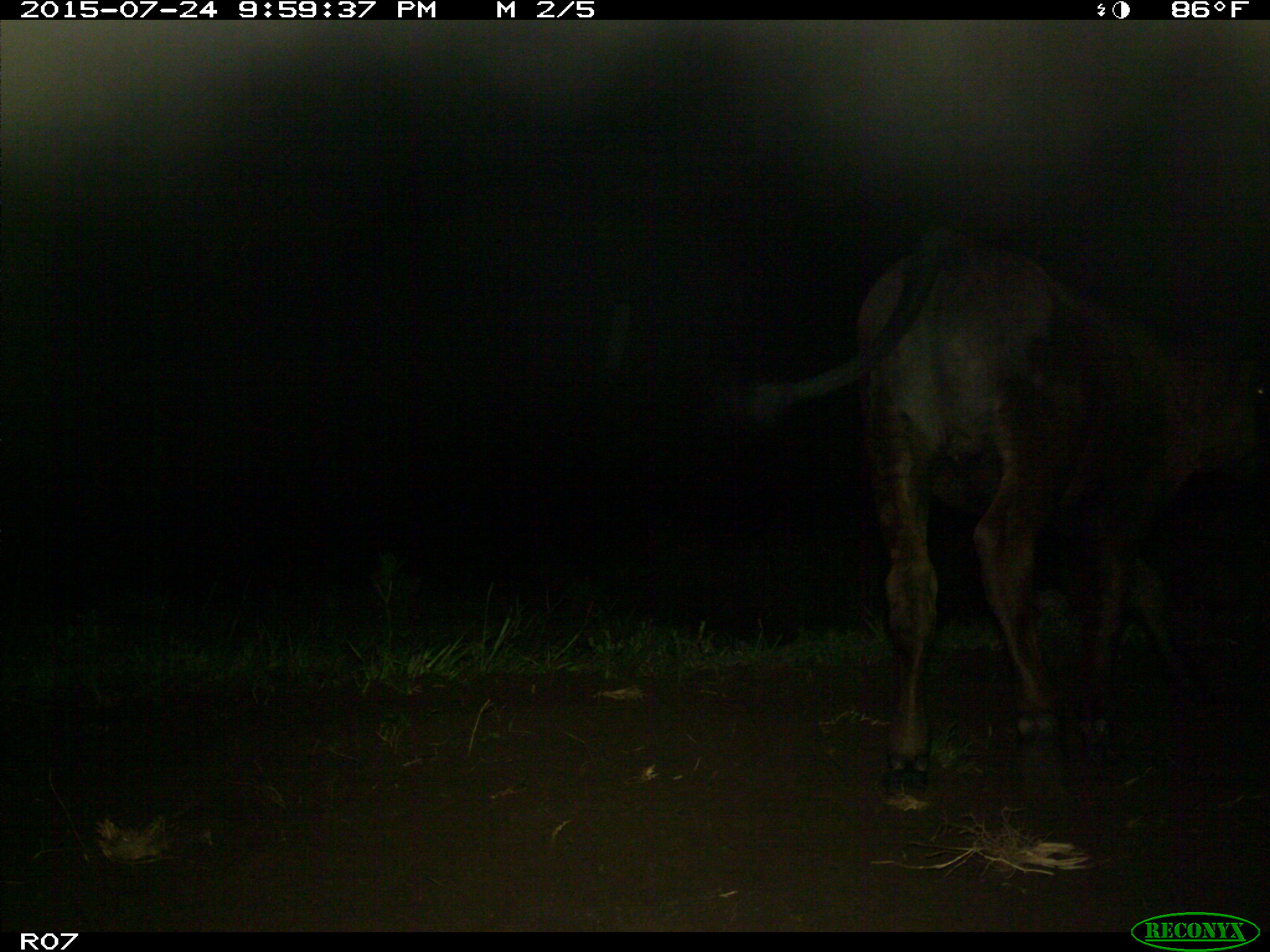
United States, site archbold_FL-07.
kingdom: Animalia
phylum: Chordata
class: Mammalia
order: Artiodactyla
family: Bovidae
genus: Bos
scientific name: Bos taurus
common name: domestic cow